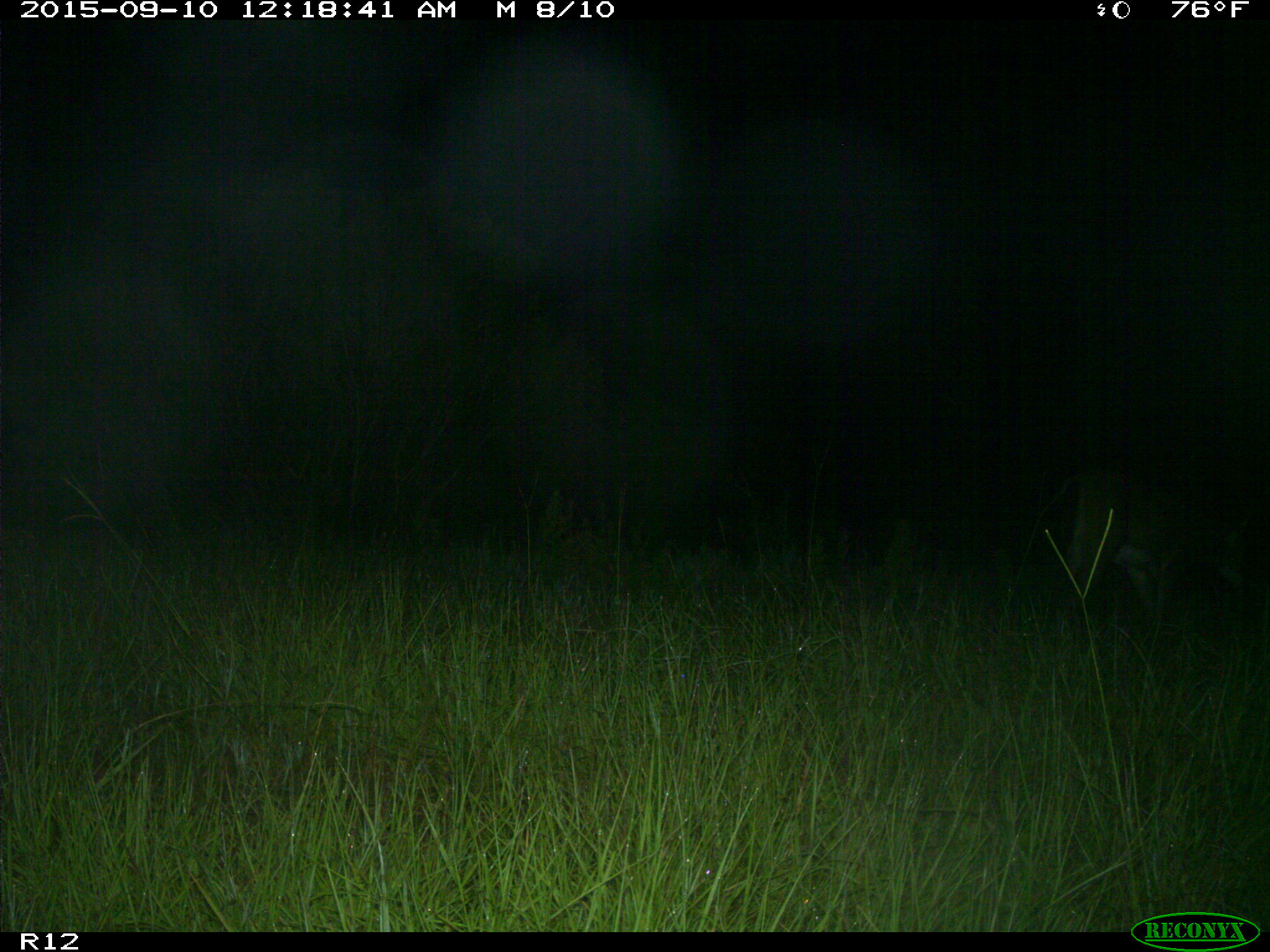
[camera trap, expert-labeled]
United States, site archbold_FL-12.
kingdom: Animalia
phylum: Chordata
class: Mammalia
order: Artiodactyla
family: Cervidae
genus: Odocoileus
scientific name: Odocoileus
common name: deer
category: unidentified deer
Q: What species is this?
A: Unidentified deer (deer) (Odocoileus).